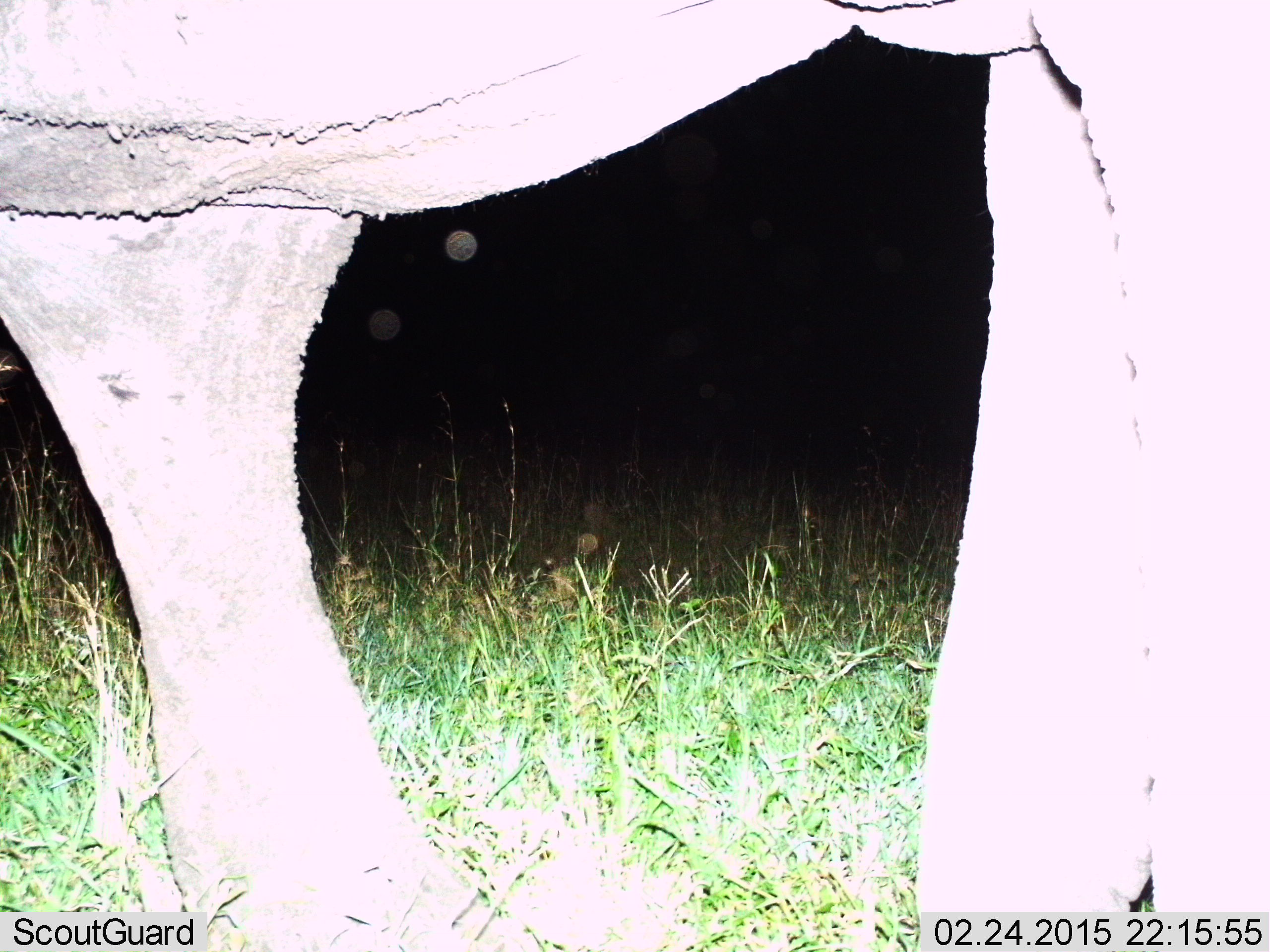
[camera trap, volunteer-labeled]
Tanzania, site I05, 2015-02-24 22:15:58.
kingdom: Animalia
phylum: Chordata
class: Mammalia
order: Proboscidea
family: Elephantidae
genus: Loxodonta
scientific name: Loxodonta africana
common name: african bush elephant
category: elephant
Elephant (african bush elephant) (Loxodonta africana), count 1. Behavior (volunteer vote fractions): standing 70%, resting 0%, moving 30%, interacting 0%. Young present (vote fraction): 0%. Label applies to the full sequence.